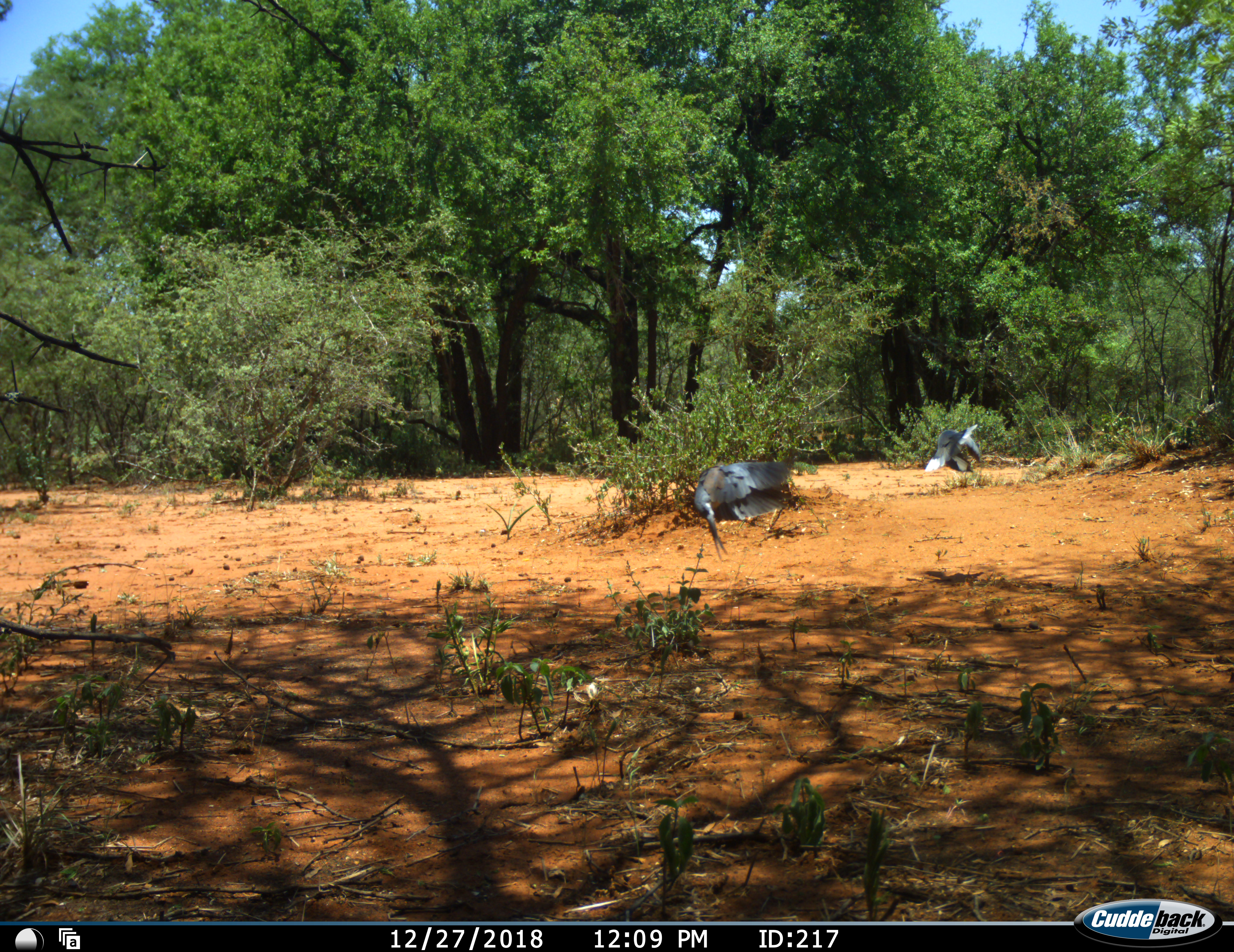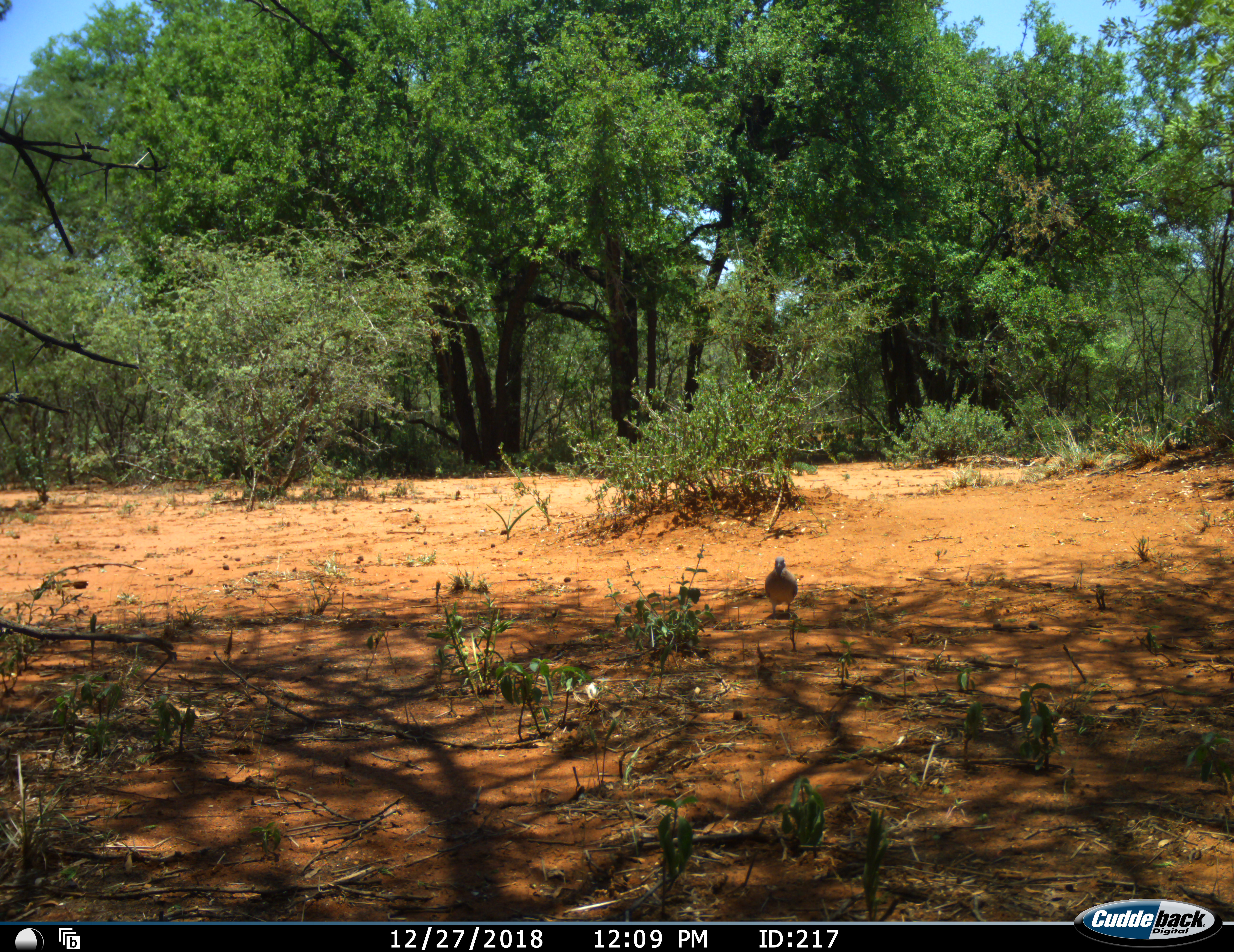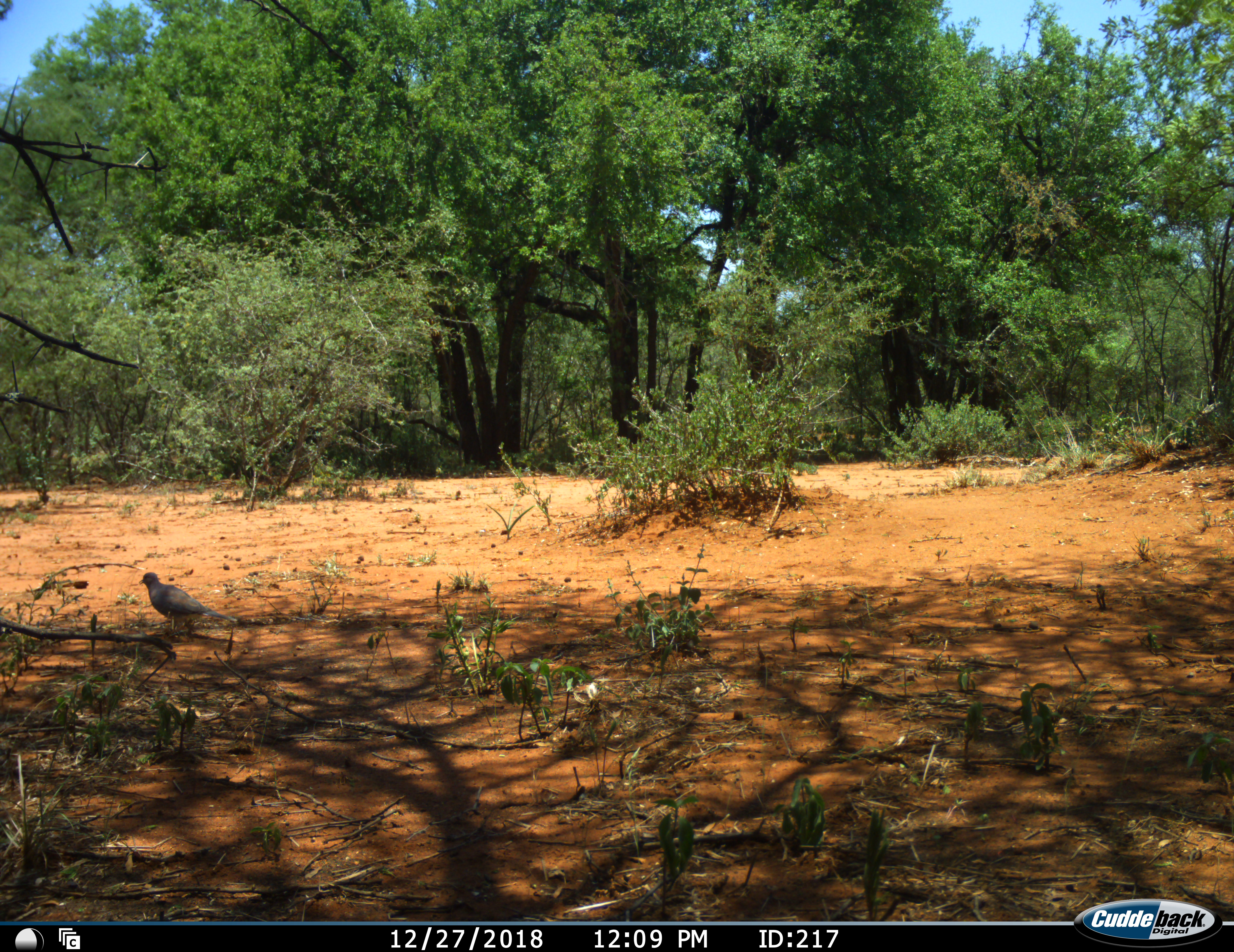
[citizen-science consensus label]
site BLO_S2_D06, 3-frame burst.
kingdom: Animalia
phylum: Chordata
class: Aves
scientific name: Aves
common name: bird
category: birdother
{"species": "birdother (bird) (Aves)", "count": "2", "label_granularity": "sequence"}